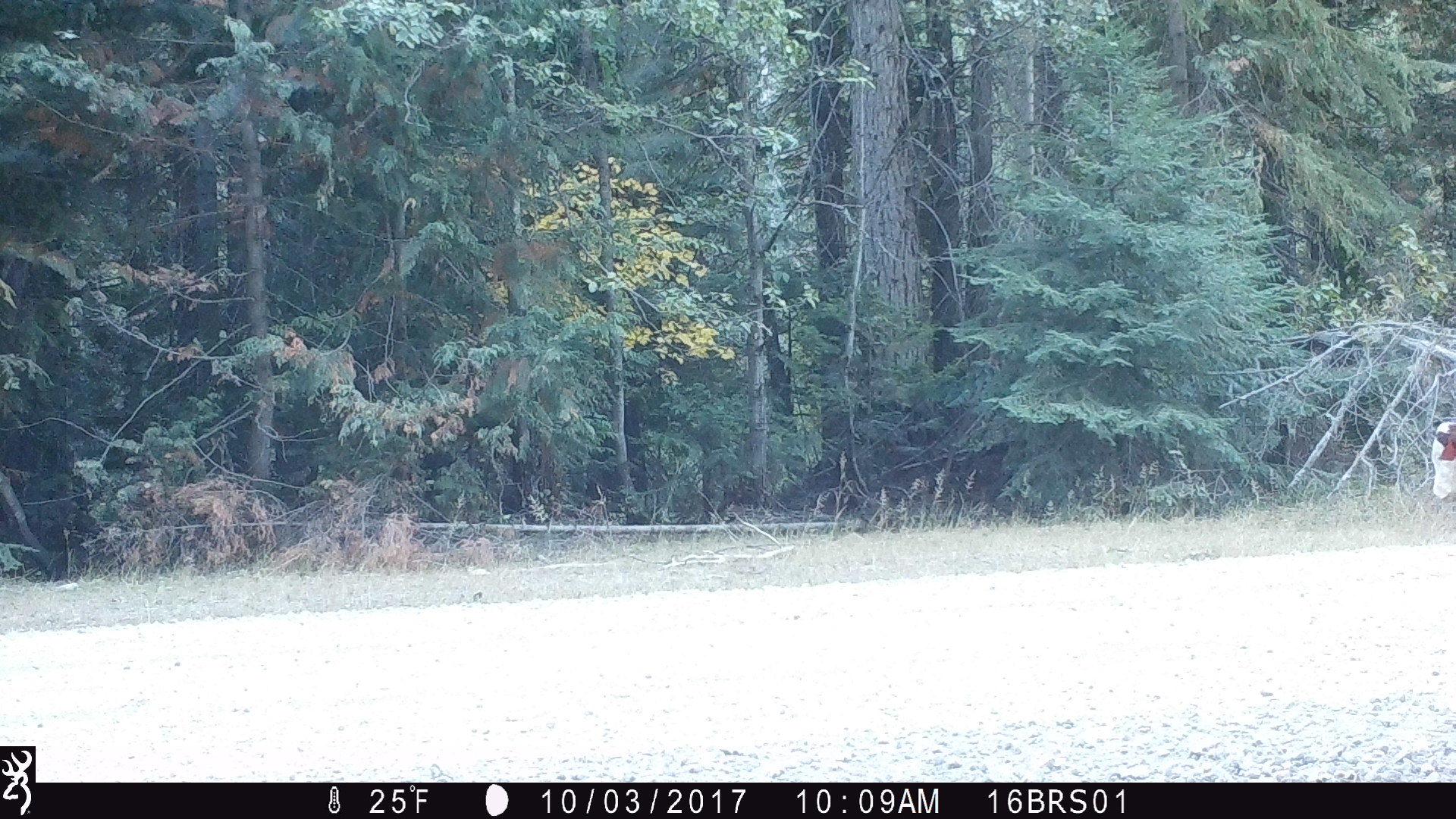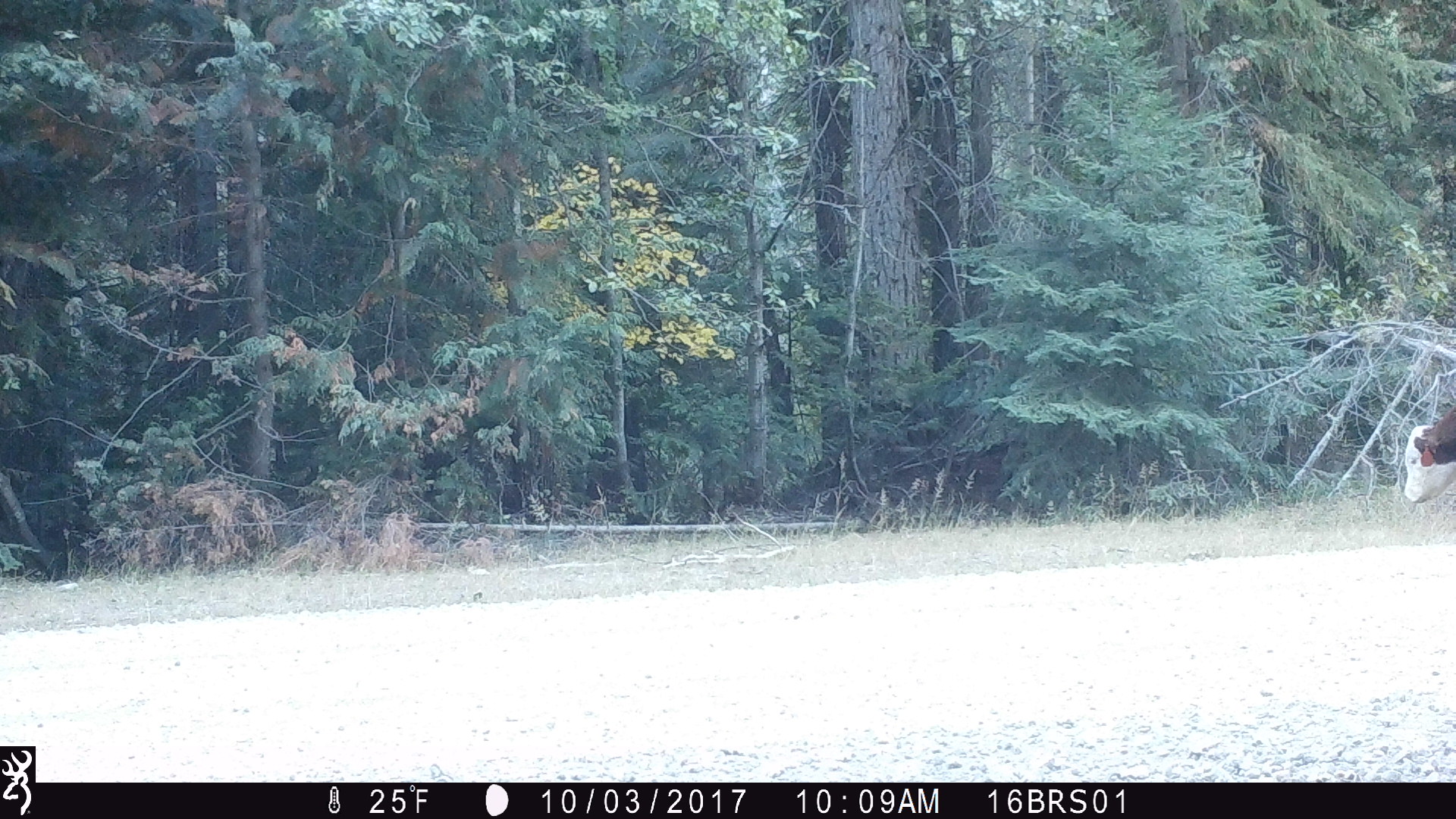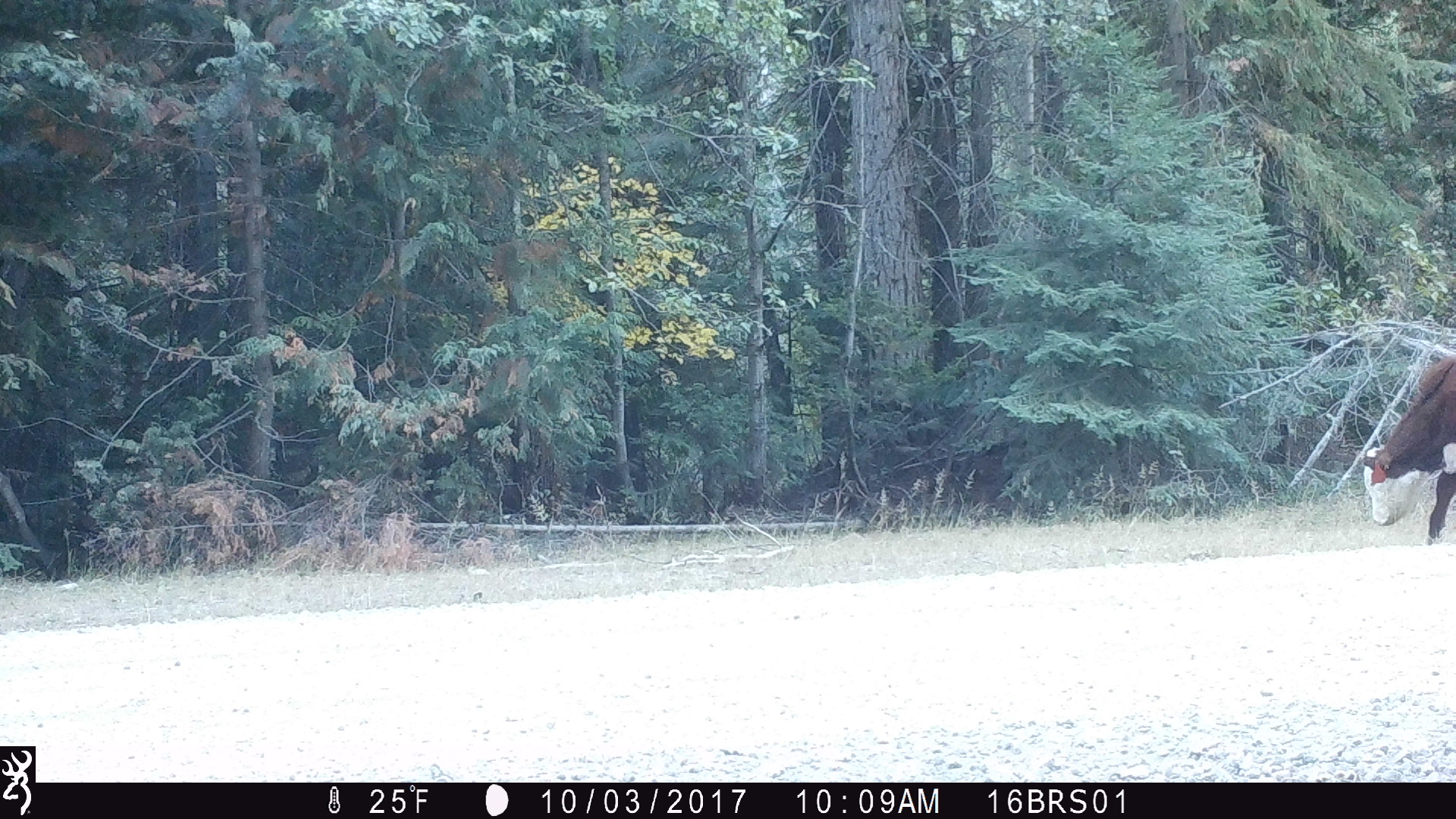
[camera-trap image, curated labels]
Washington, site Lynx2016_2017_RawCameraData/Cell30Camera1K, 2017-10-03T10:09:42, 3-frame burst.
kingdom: Animalia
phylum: Chordata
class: Mammalia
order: Artiodactyla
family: Bovidae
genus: Bos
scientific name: Bos taurus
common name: domestic cattle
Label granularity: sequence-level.